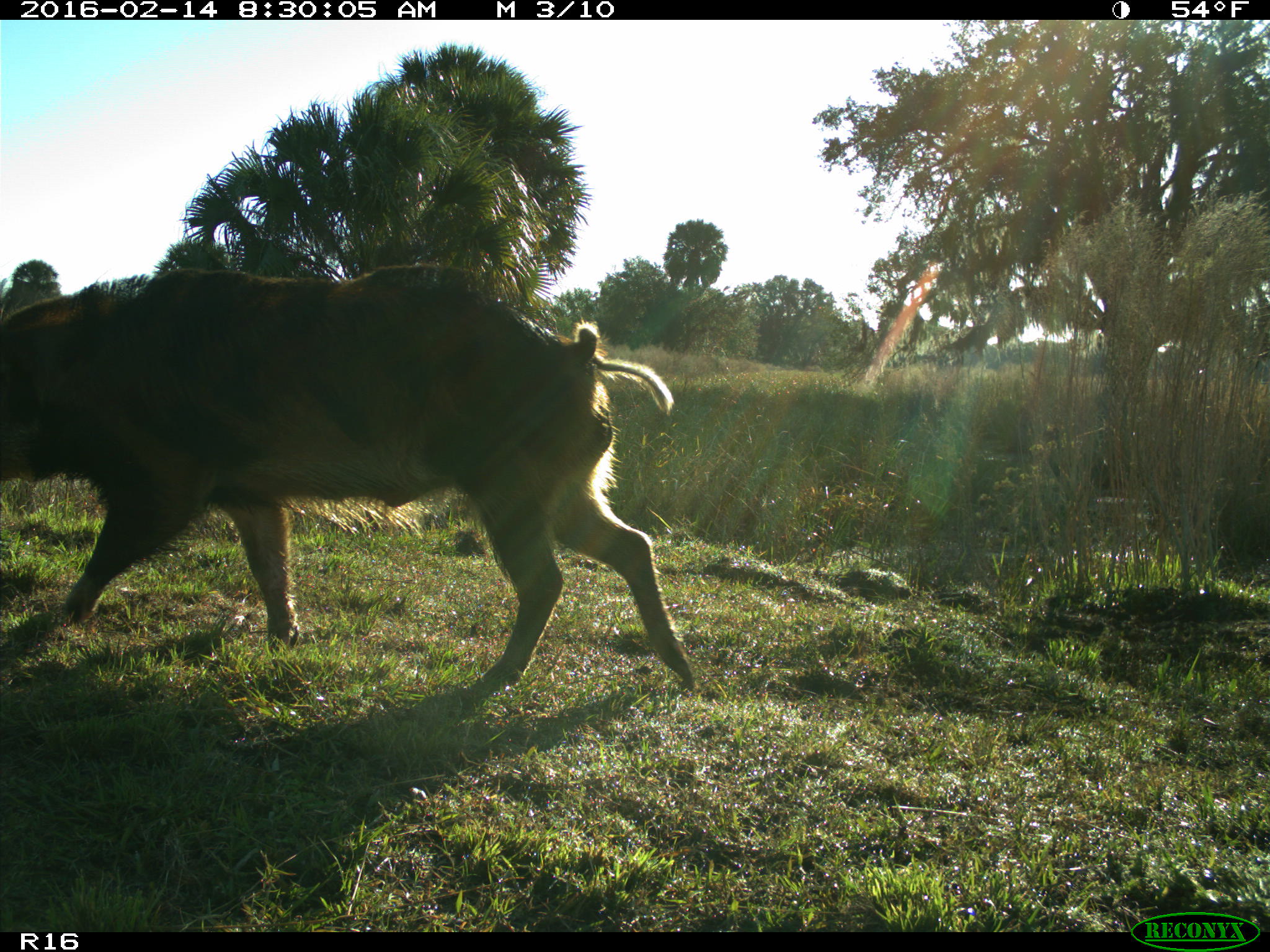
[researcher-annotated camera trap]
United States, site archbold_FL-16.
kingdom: Animalia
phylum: Chordata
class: Mammalia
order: Artiodactyla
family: Suidae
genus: Sus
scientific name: Sus scrofa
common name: wild boar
Sus scrofa (wild boar).